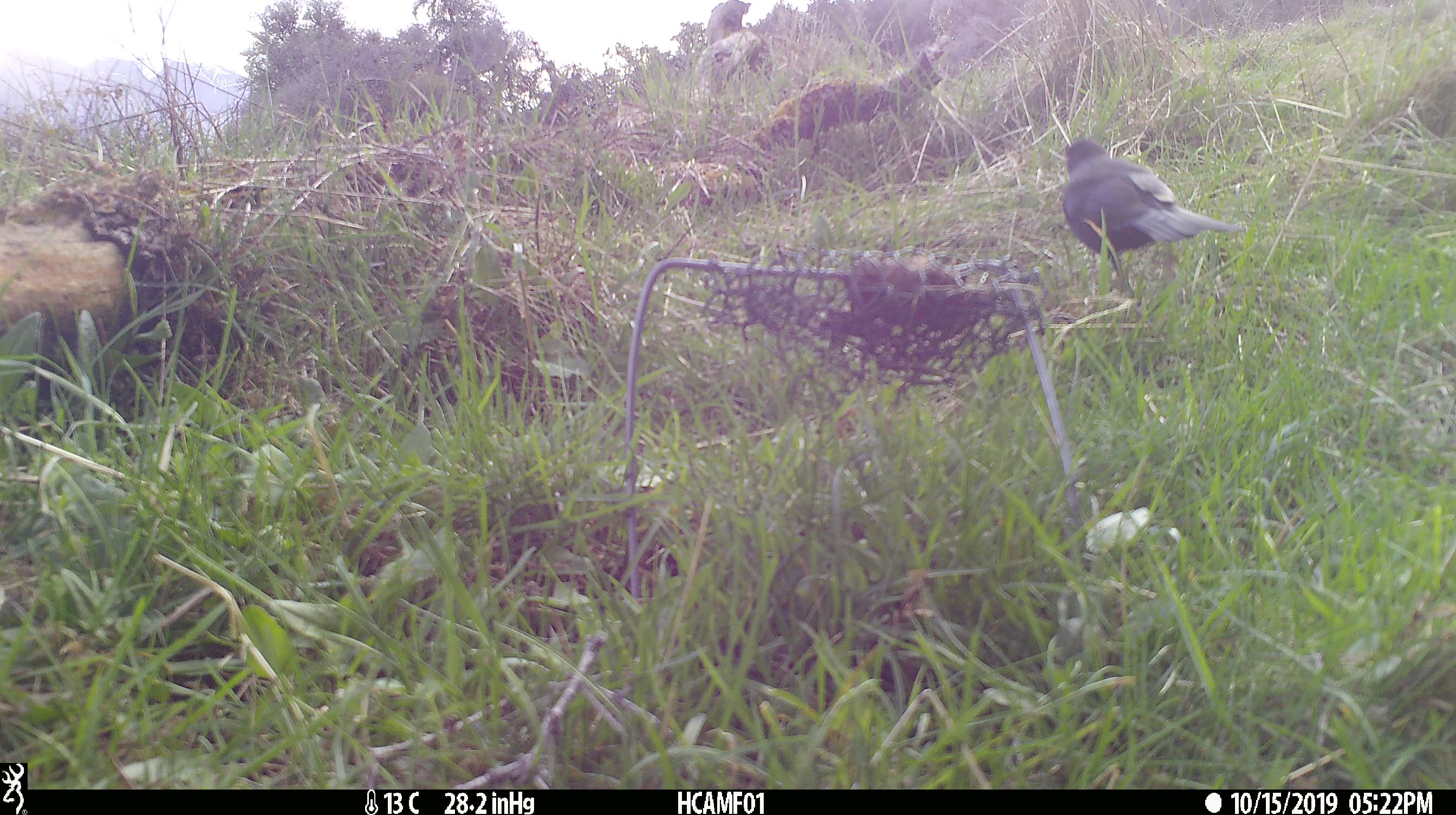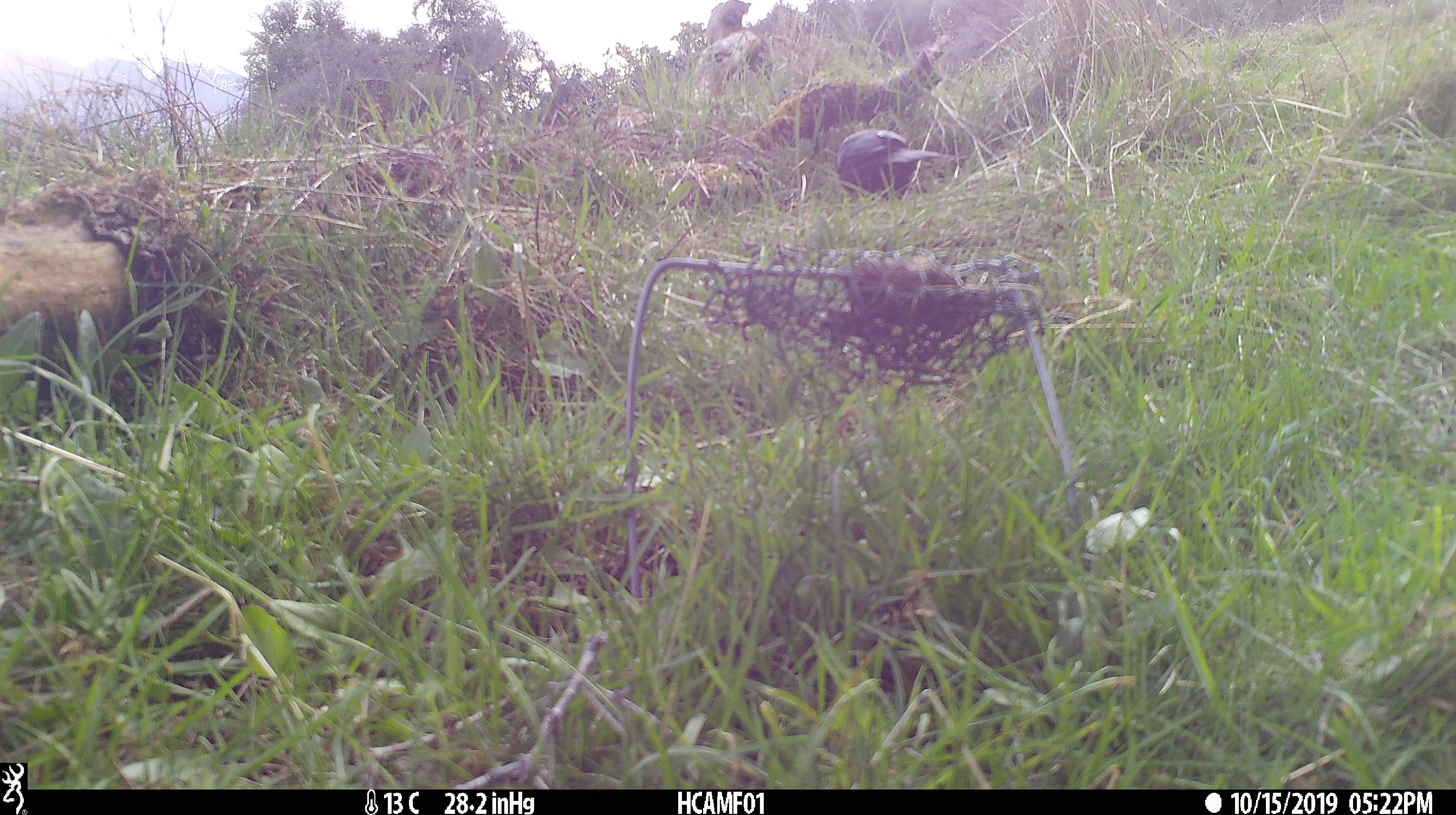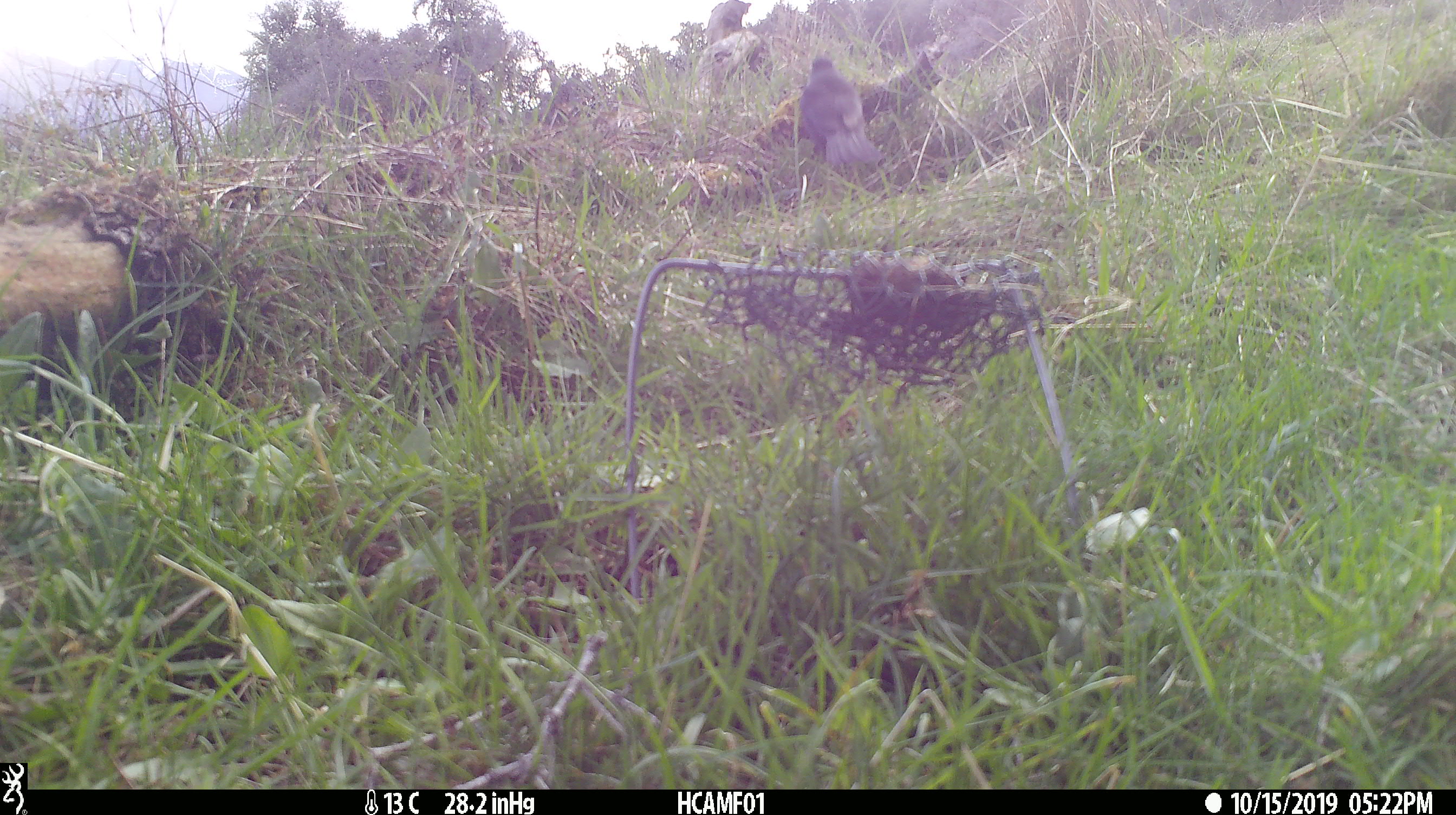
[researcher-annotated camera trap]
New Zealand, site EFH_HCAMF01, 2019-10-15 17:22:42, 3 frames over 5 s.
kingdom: Animalia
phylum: Chordata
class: Aves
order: Passeriformes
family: Turdidae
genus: Turdus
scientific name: Turdus merula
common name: eurasian blackbird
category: blackbird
Blackbird (eurasian blackbird) (Turdus merula).